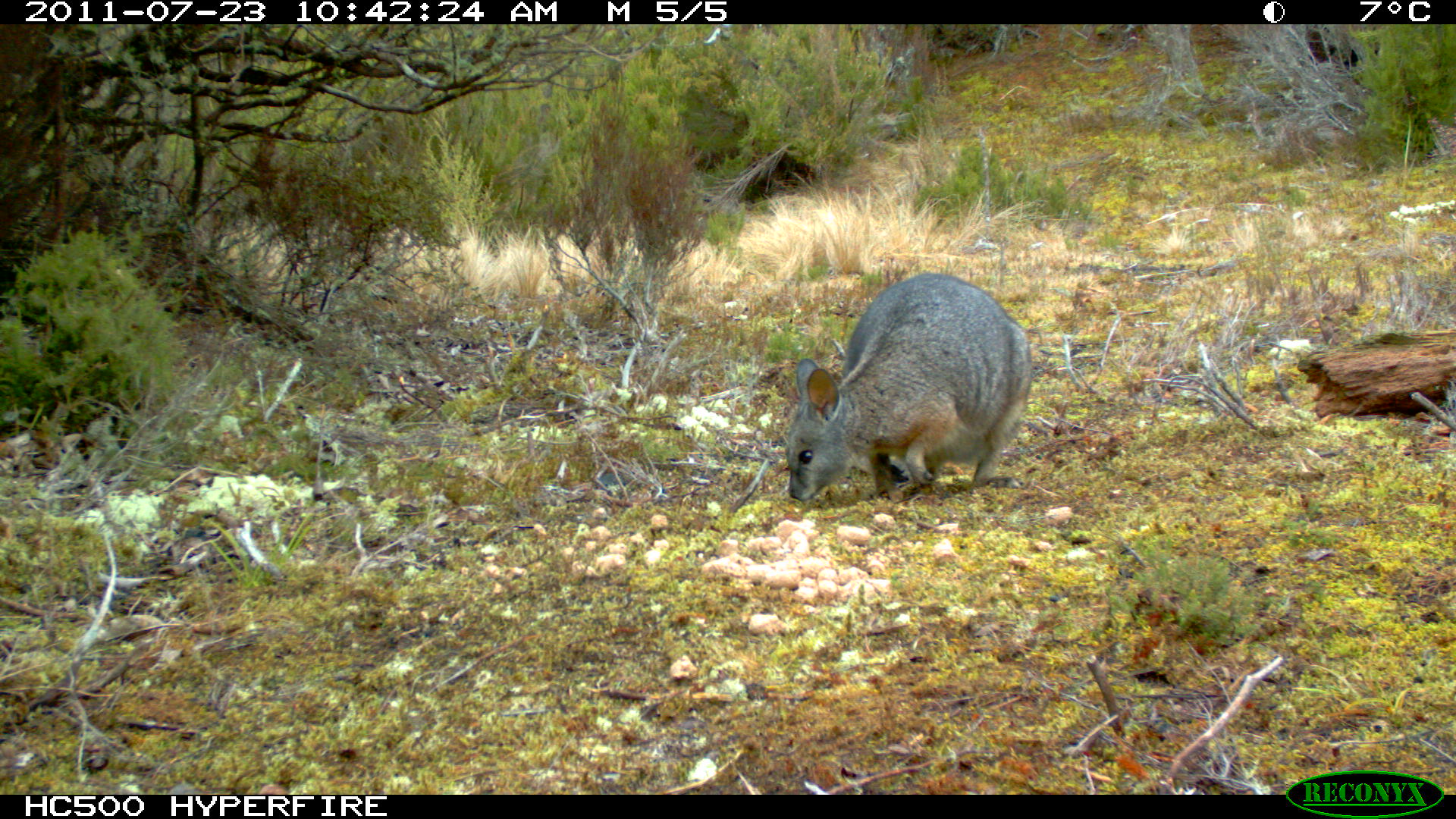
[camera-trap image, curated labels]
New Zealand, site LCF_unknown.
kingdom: Animalia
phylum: Chordata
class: Mammalia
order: Diprotodontia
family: Macropodidae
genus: Notamacropus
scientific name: Notamacropus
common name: wallaby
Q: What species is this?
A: Wallaby (Notamacropus).